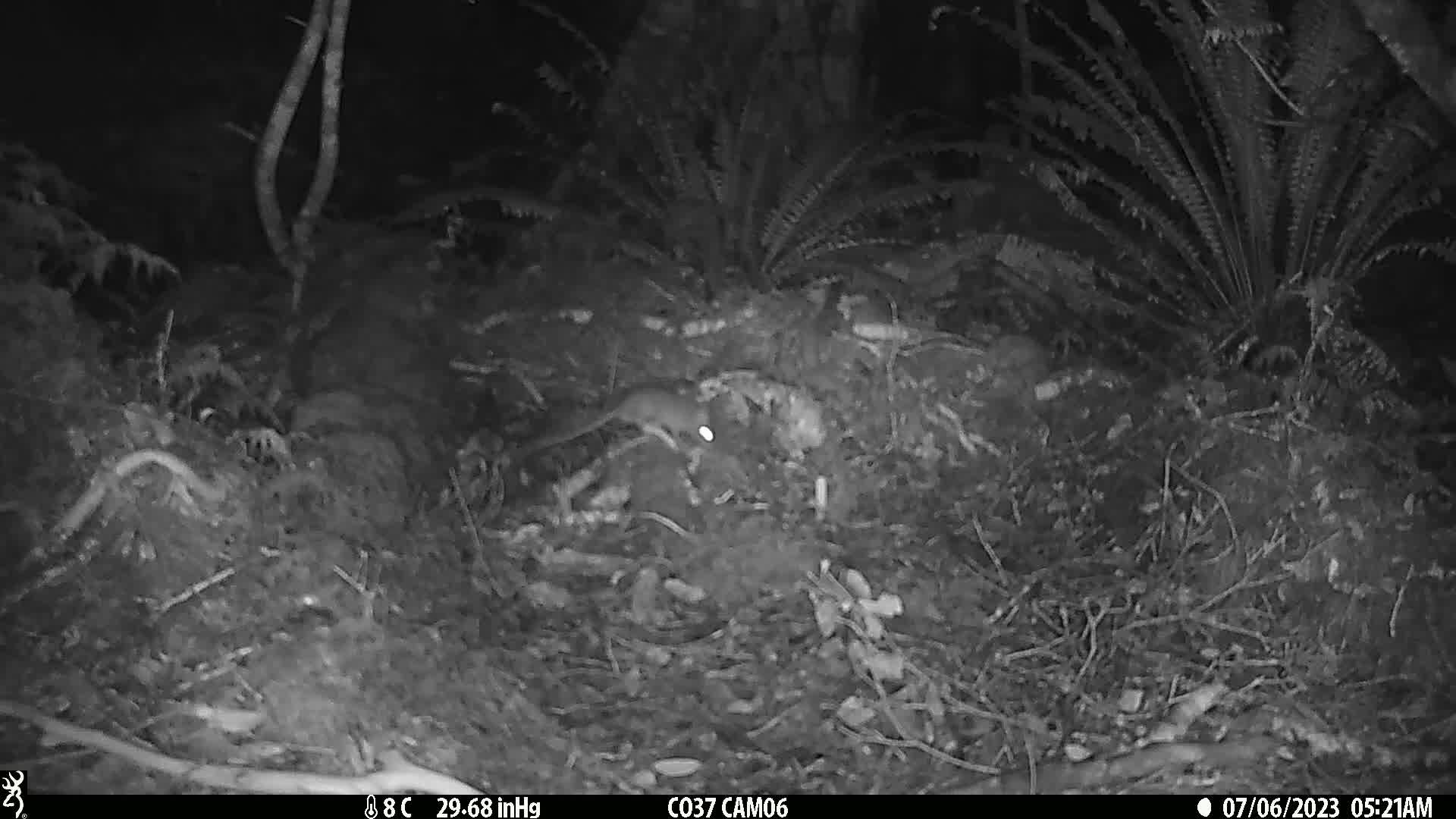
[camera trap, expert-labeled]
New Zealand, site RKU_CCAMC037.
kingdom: Animalia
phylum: Chordata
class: Mammalia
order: Rodentia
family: Muridae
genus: Rattus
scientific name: Rattus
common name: rat